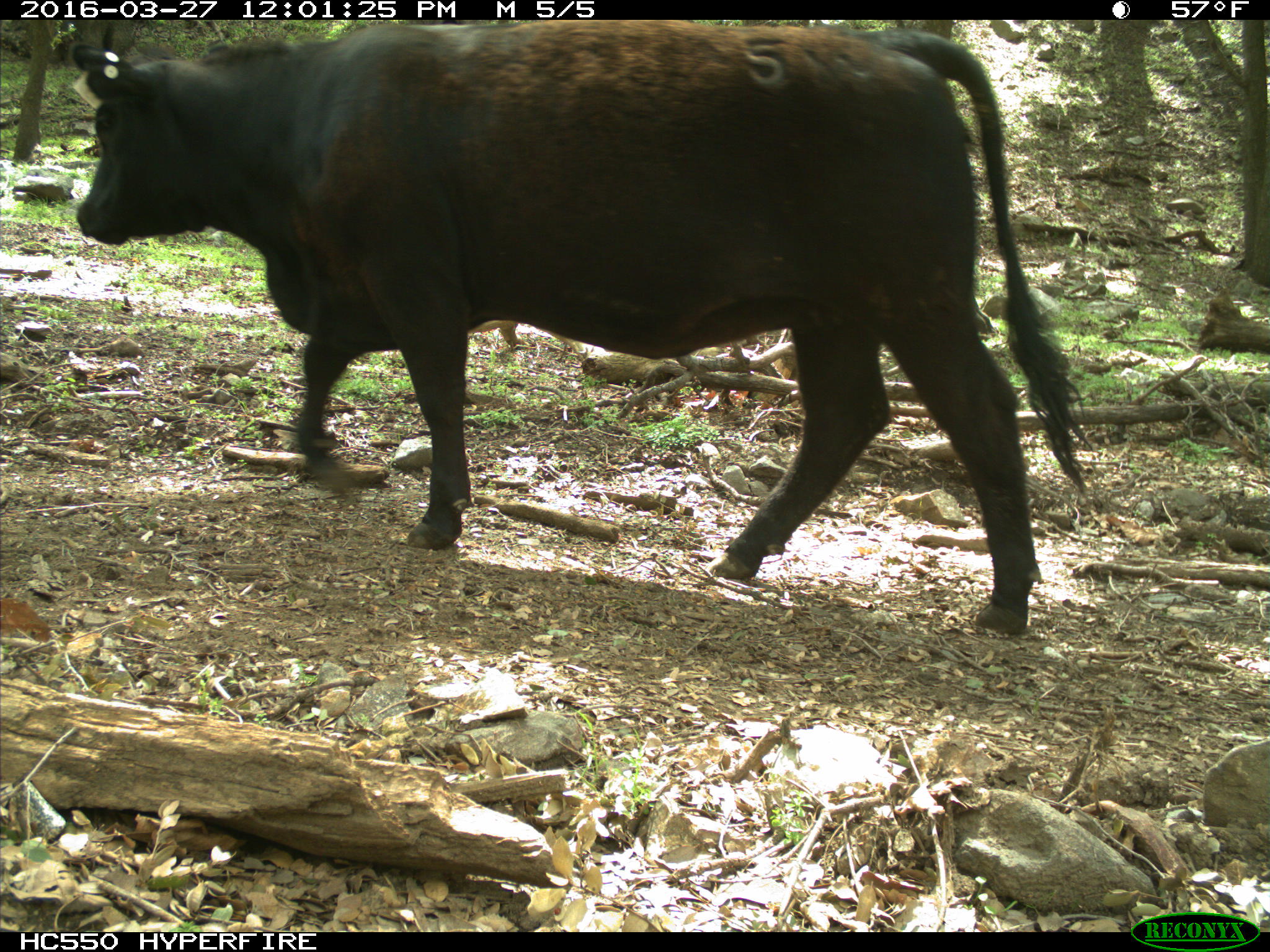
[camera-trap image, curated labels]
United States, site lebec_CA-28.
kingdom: Animalia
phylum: Chordata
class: Mammalia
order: Artiodactyla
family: Bovidae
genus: Bos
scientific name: Bos taurus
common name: domestic cow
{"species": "Bos taurus (domestic cow)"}